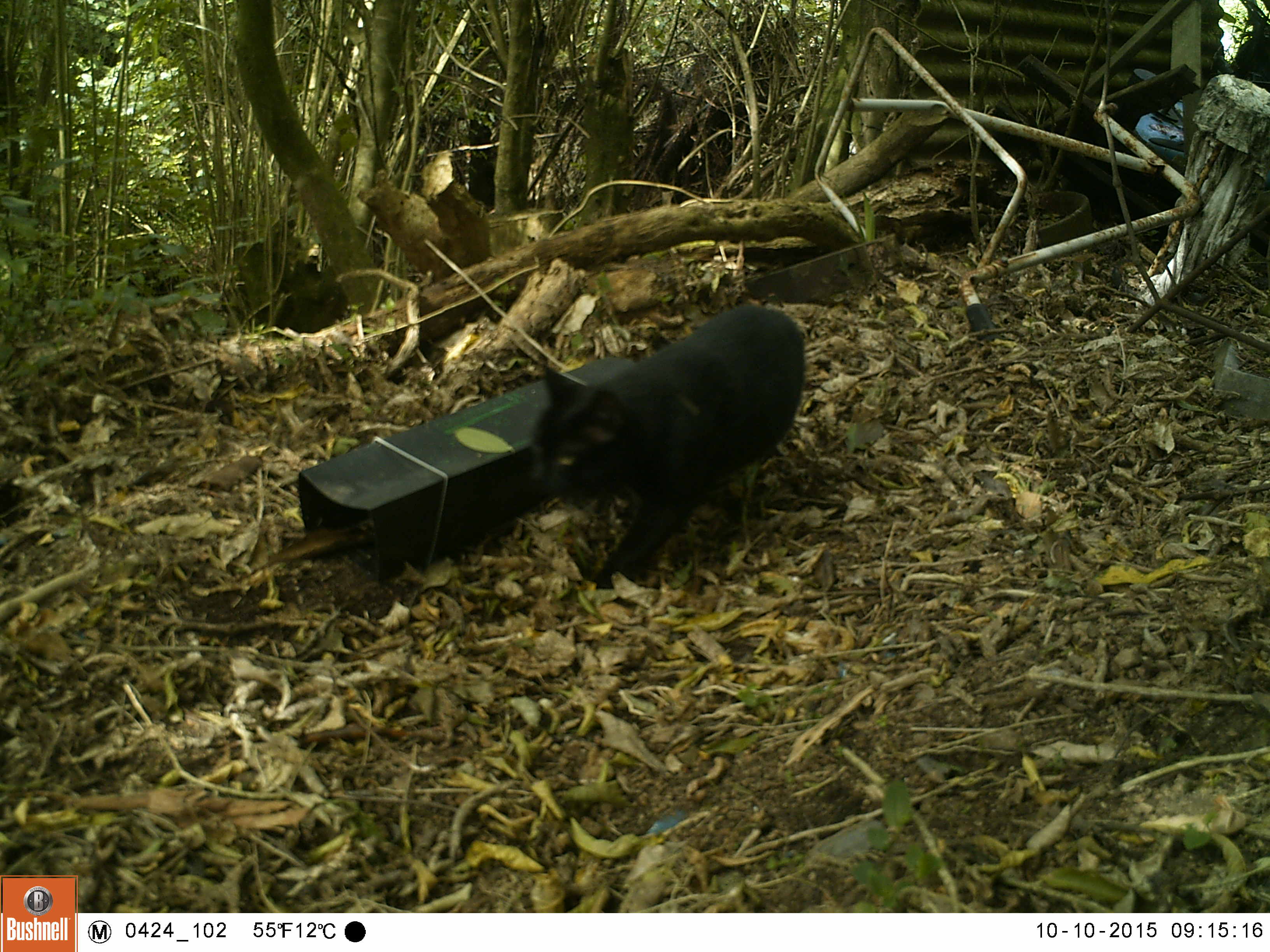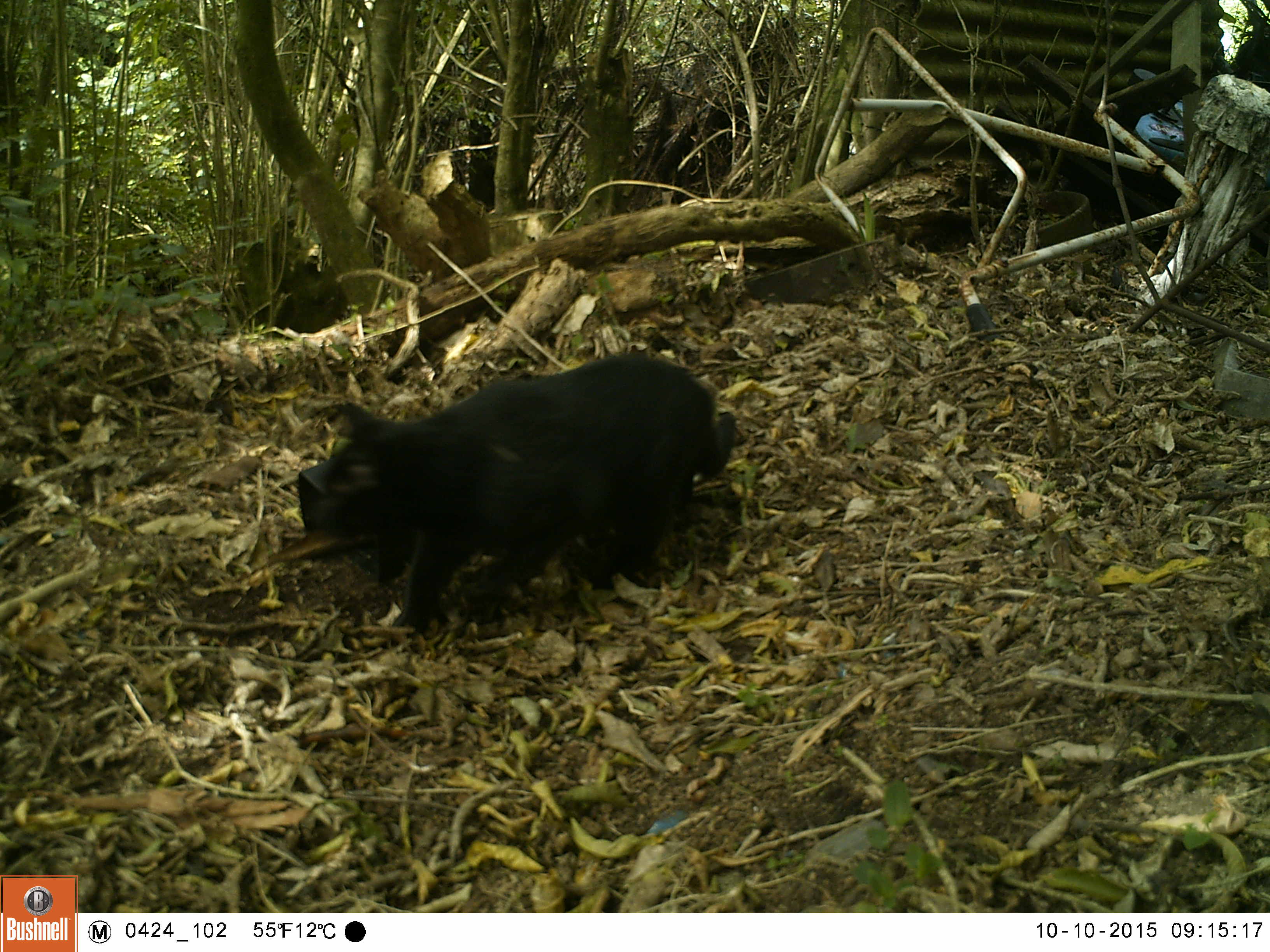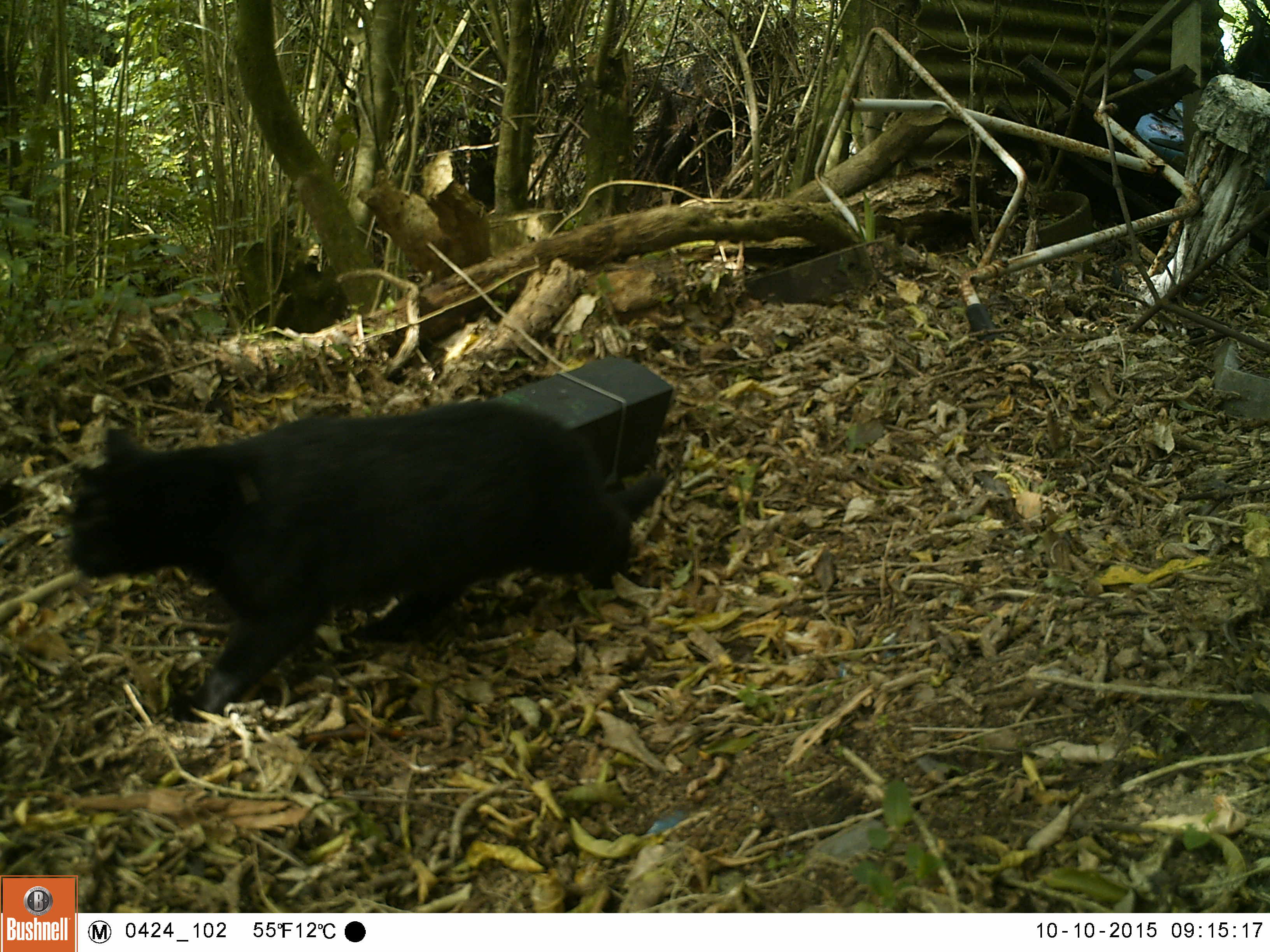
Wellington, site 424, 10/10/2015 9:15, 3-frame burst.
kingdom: Animalia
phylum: Chordata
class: Mammalia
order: Carnivora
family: Felidae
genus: Felis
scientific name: Felis catus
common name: cat